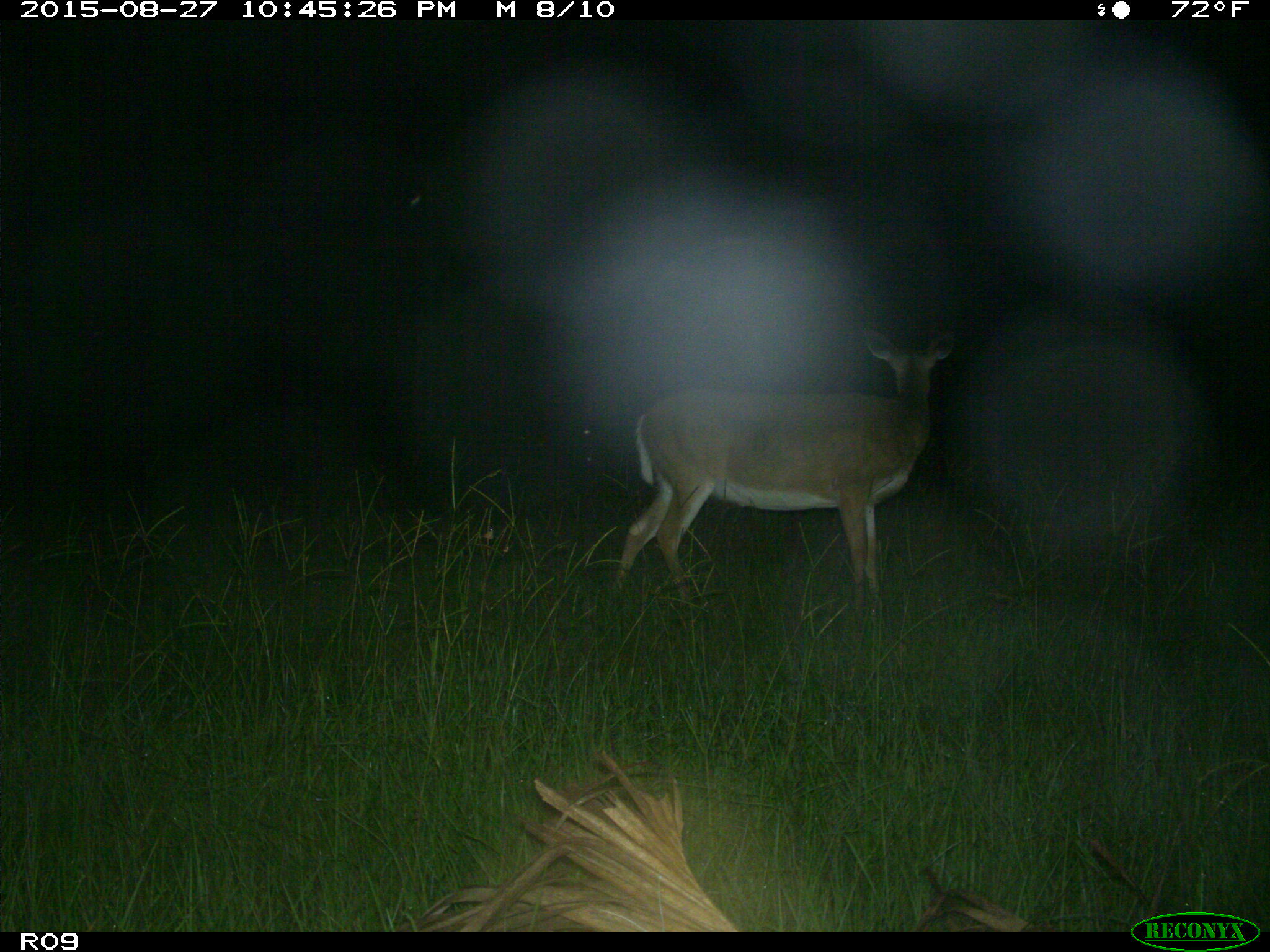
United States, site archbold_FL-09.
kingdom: Animalia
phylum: Chordata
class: Mammalia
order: Artiodactyla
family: Cervidae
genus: Odocoileus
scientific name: Odocoileus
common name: deer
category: unidentified deer